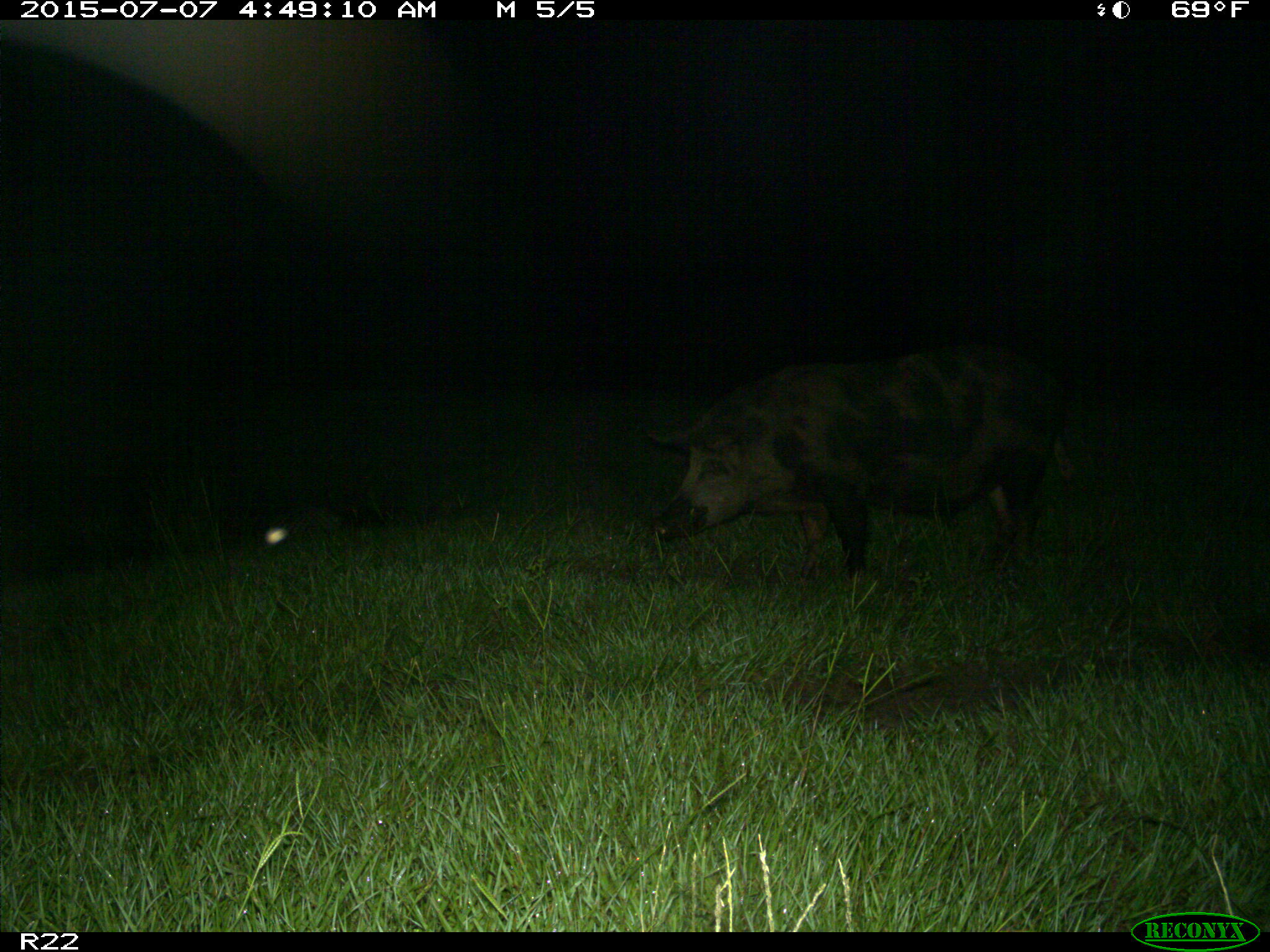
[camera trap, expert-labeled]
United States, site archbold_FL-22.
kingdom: Animalia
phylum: Chordata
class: Mammalia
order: Artiodactyla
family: Bovidae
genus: Bos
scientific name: Bos taurus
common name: domestic cow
Bos taurus (domestic cow).